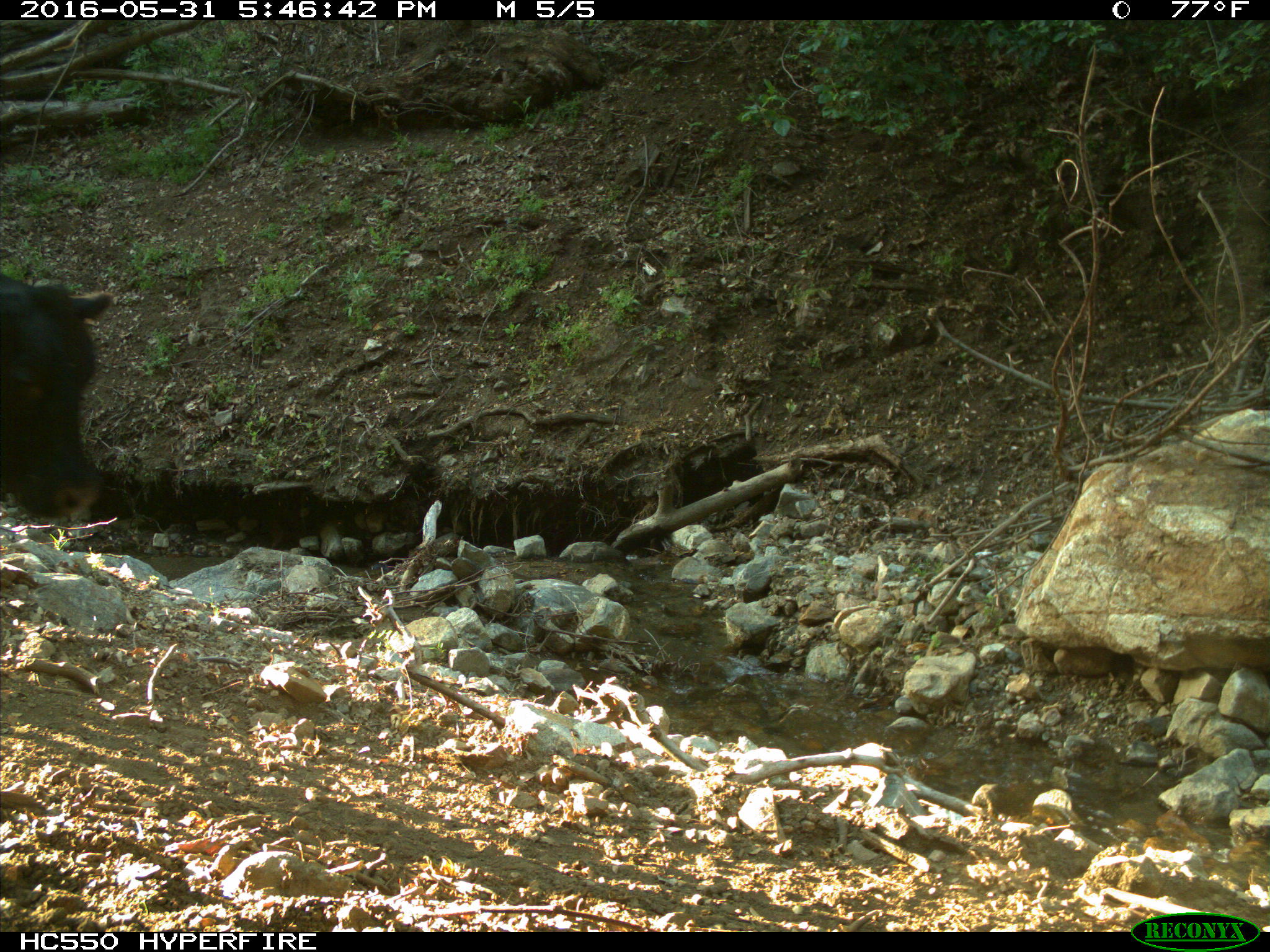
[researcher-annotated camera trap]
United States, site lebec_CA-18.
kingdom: Animalia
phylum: Chordata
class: Mammalia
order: Artiodactyla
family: Bovidae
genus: Bos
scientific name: Bos taurus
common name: domestic cow